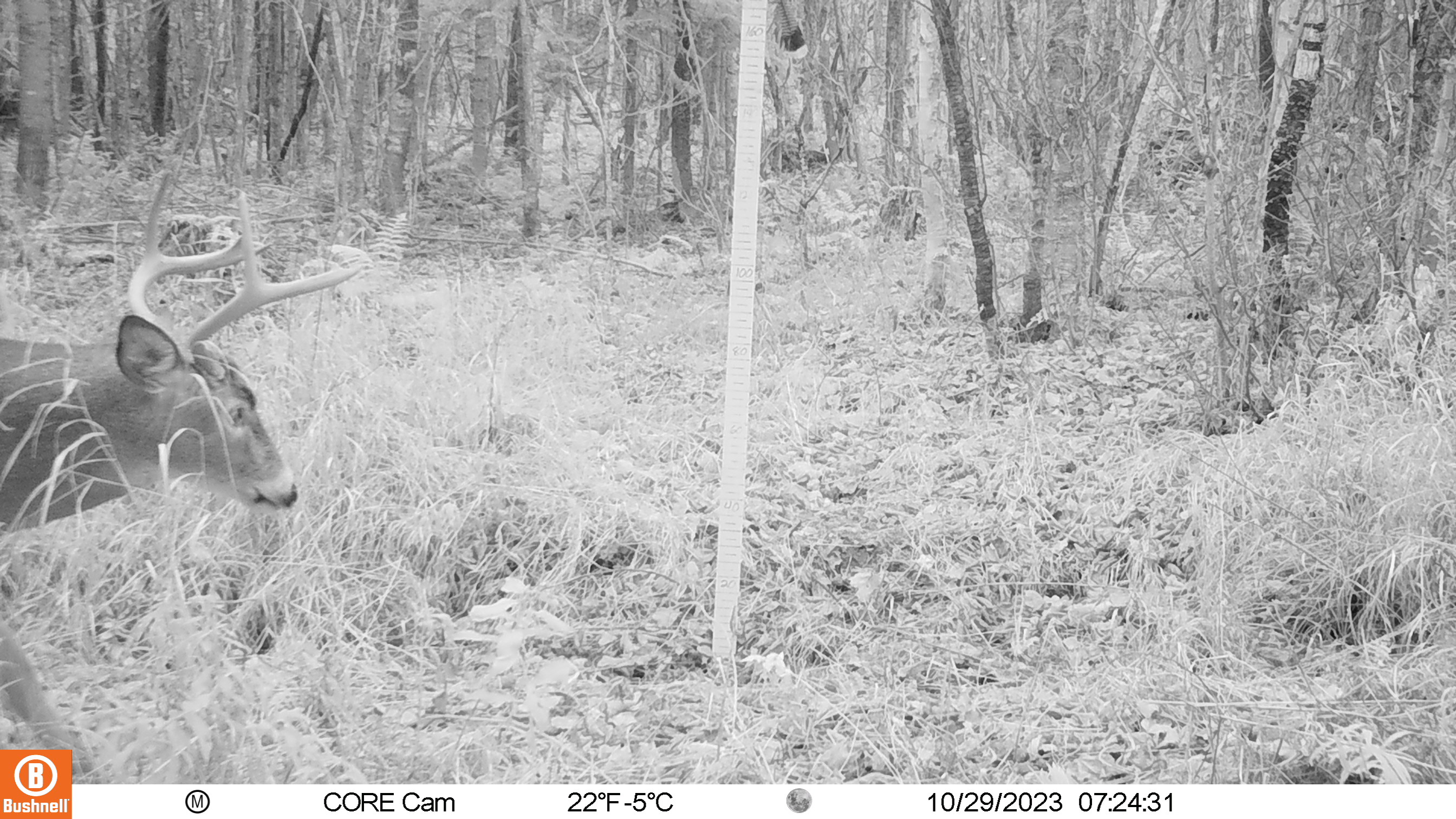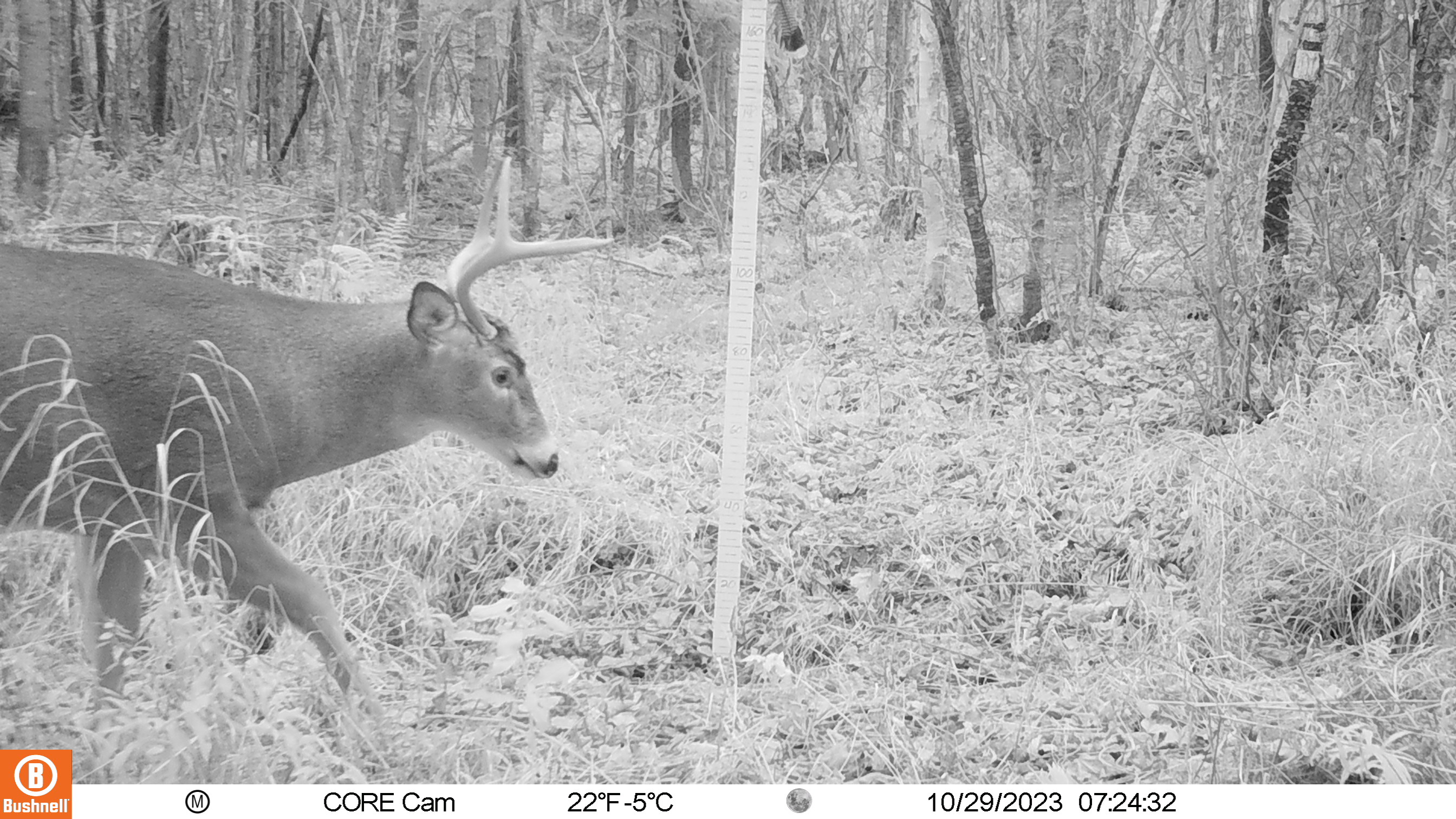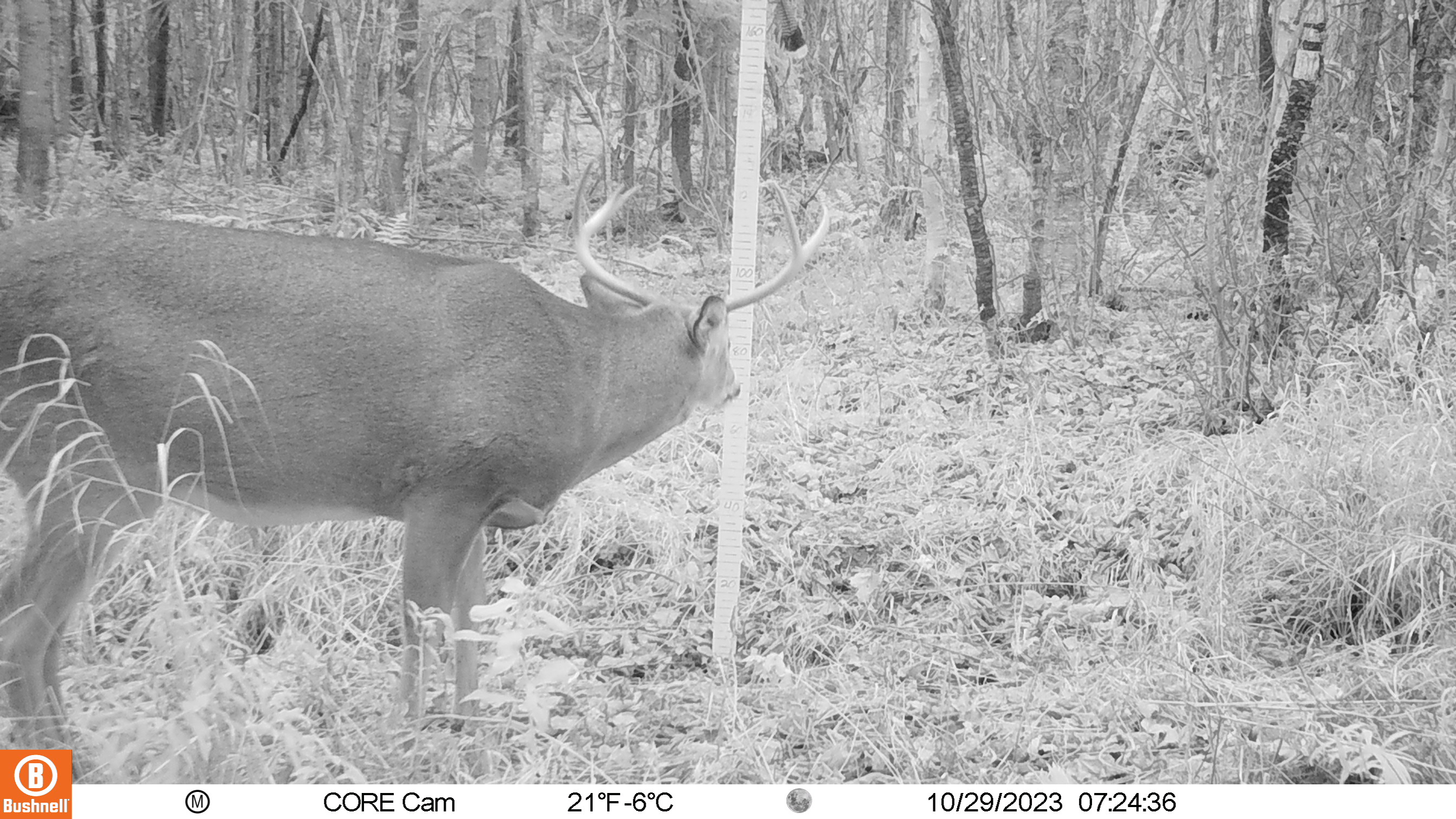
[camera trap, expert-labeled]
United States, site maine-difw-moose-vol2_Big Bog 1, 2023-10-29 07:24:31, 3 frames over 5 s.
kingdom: Animalia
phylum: Chordata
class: Mammalia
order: Artiodactyla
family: Cervidae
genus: Odocoileus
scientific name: Odocoileus virginianus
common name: white-tailed deer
White-tailed deer (Odocoileus virginianus).